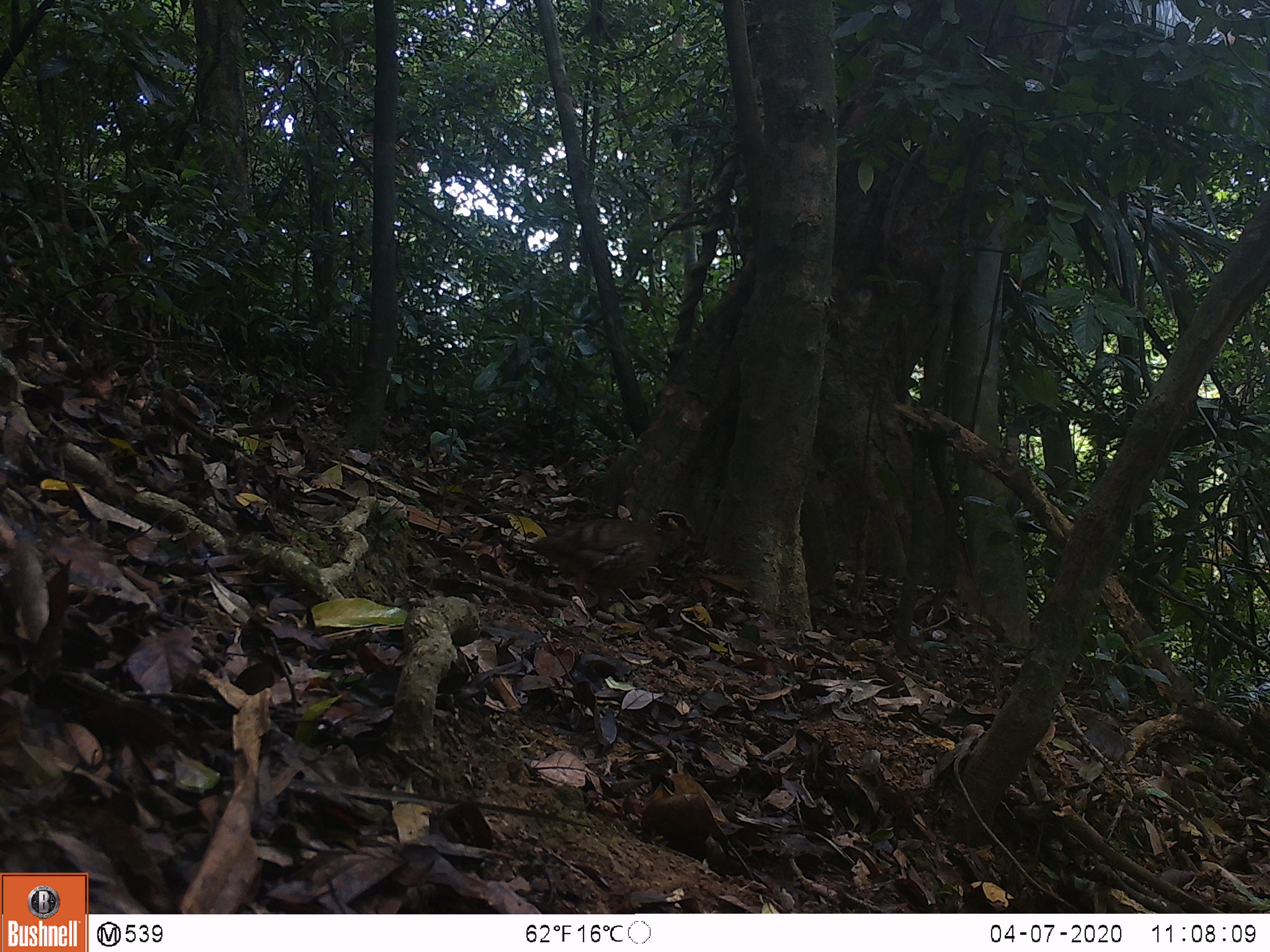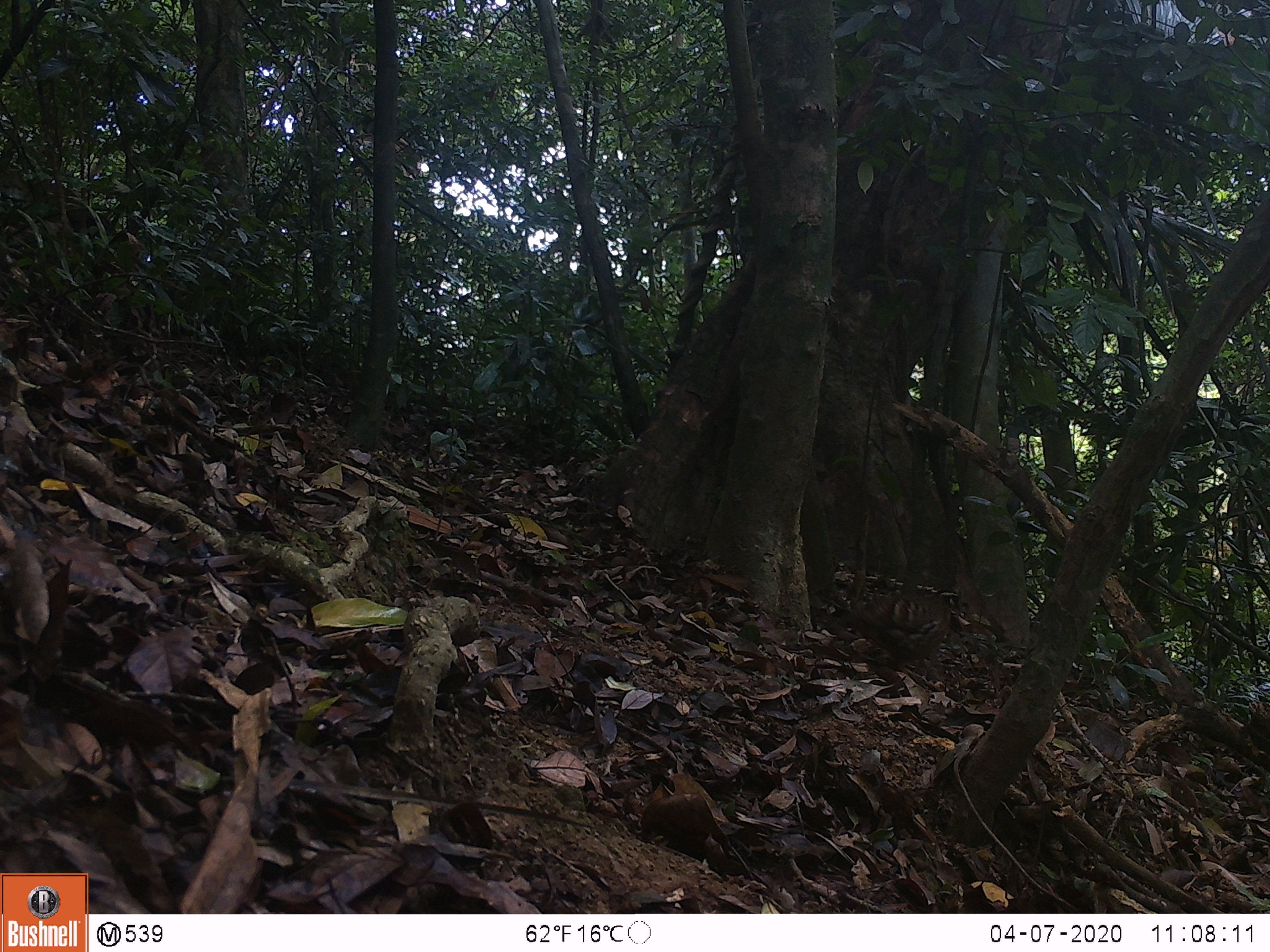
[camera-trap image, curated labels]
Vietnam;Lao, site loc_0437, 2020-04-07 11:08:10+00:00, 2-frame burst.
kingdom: Animalia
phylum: Chordata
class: Aves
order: Galliformes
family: Phasianidae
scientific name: Phasianidae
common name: partridge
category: unidentified partridge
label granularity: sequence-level